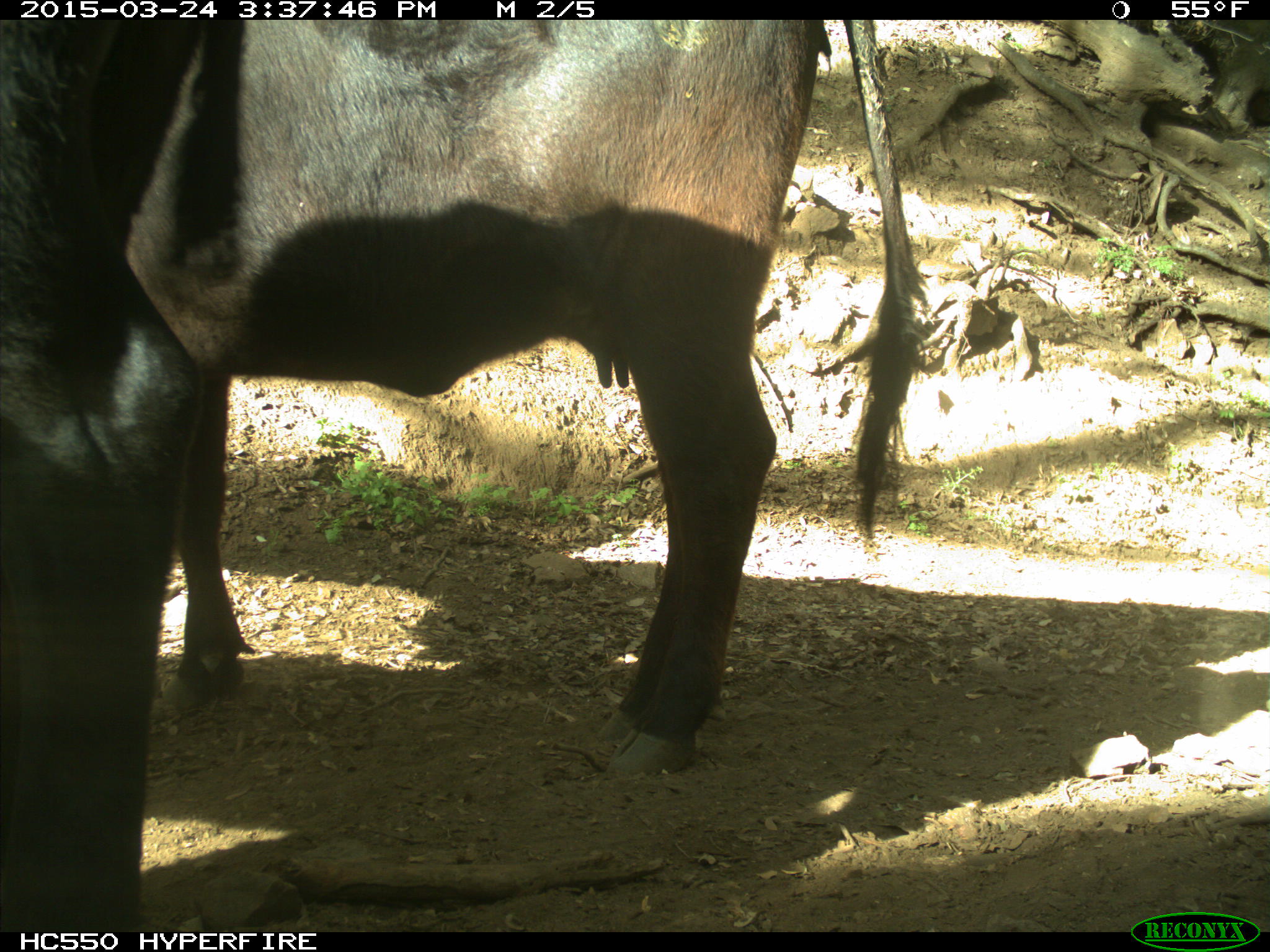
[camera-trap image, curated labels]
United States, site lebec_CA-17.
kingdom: Animalia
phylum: Chordata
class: Mammalia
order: Artiodactyla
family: Bovidae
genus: Bos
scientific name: Bos taurus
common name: domestic cow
Bos taurus (domestic cow).